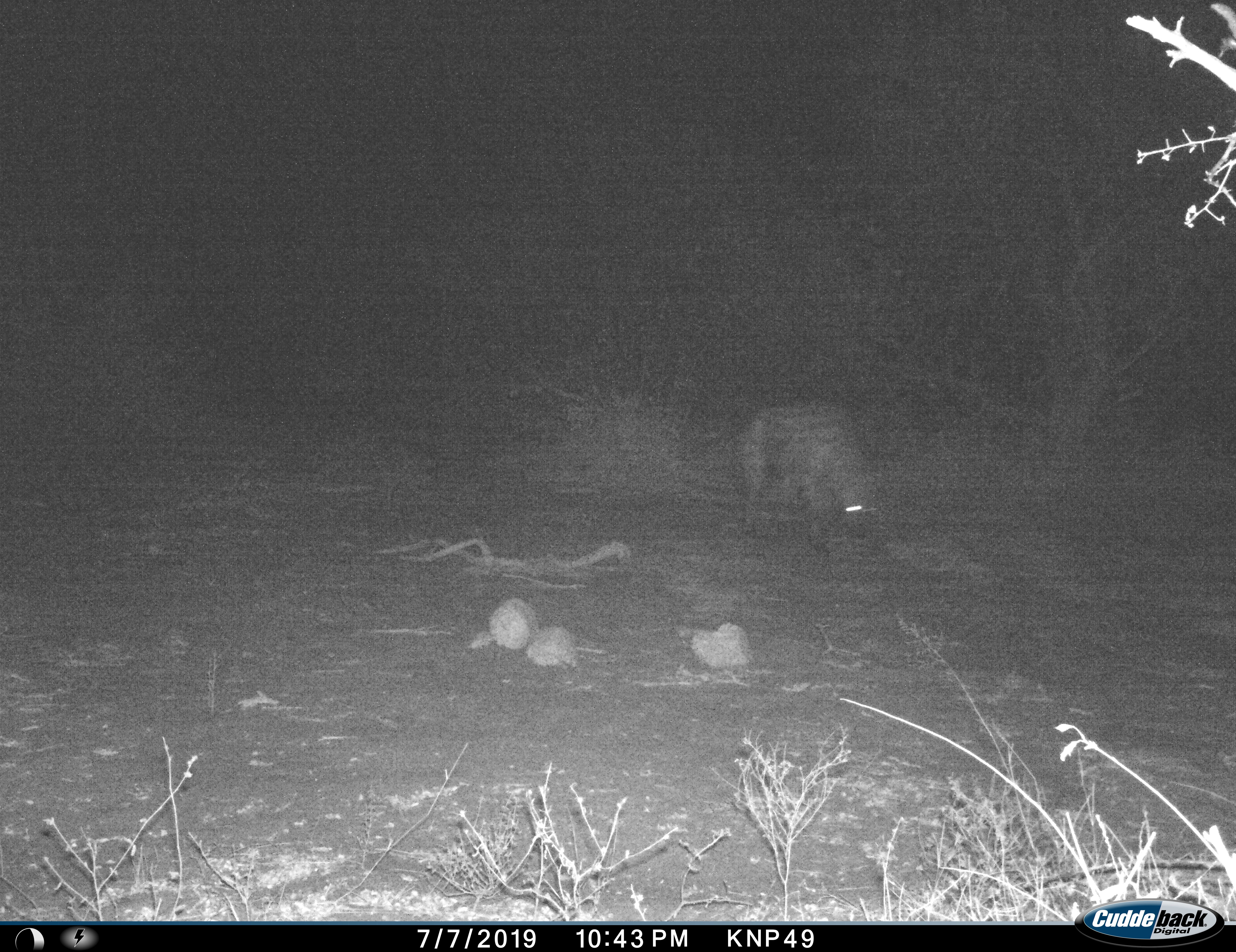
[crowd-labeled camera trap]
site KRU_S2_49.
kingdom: Animalia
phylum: Chordata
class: Mammalia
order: Carnivora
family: Hyaenidae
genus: Crocuta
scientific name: Crocuta crocuta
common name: spotted hyena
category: hyenaspotted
Hyenaspotted (spotted hyena) (Crocuta crocuta), count 1. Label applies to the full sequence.